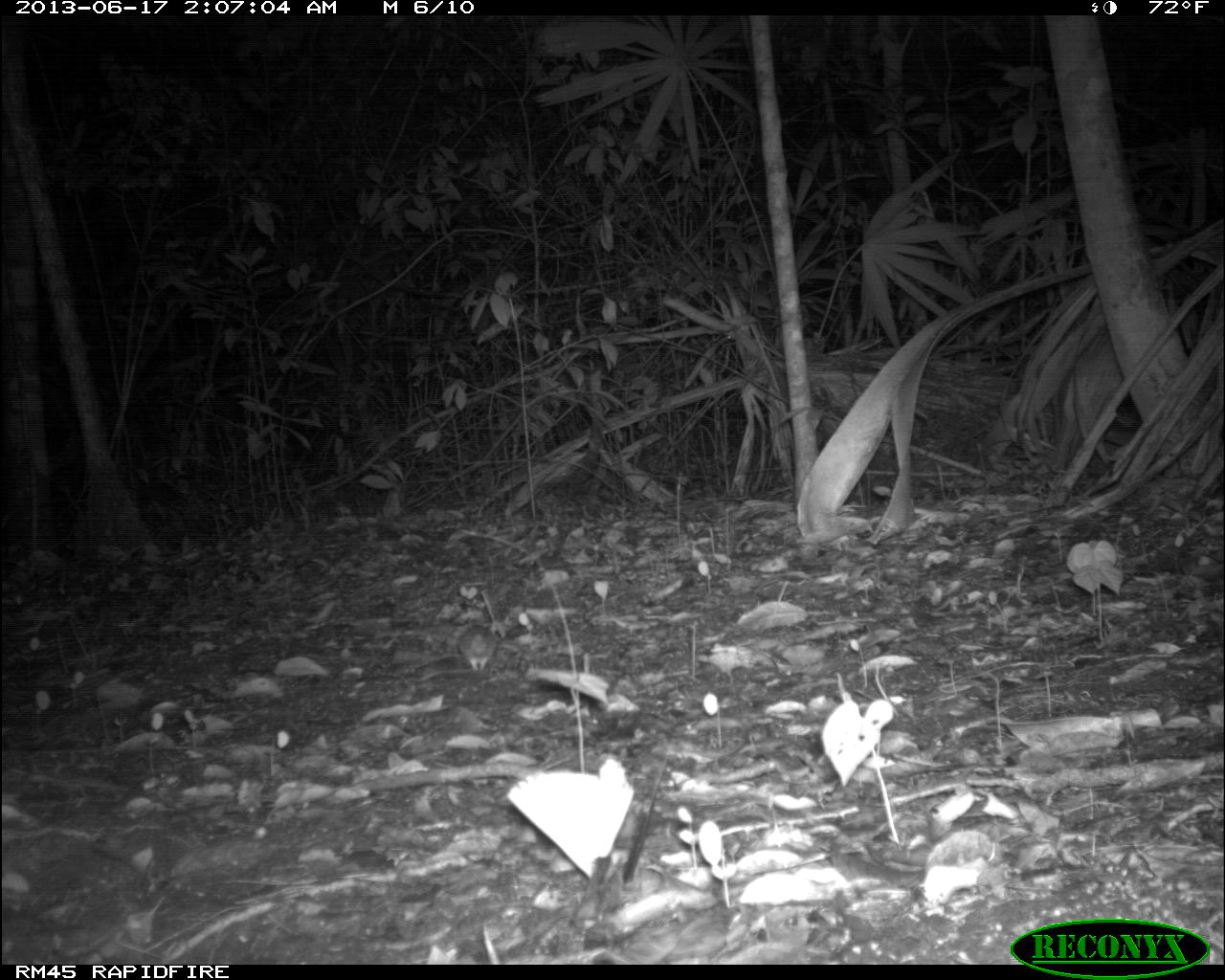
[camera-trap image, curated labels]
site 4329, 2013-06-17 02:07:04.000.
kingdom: Animalia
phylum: Chordata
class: Mammalia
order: Rodentia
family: Cricetidae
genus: Peromyscus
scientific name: Peromyscus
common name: deermice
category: peromyscus sp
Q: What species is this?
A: Peromyscus sp (deermice) (Peromyscus).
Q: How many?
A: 1.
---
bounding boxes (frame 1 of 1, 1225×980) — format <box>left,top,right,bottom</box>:
peromyscus sp: <box>458,625,497,671</box>